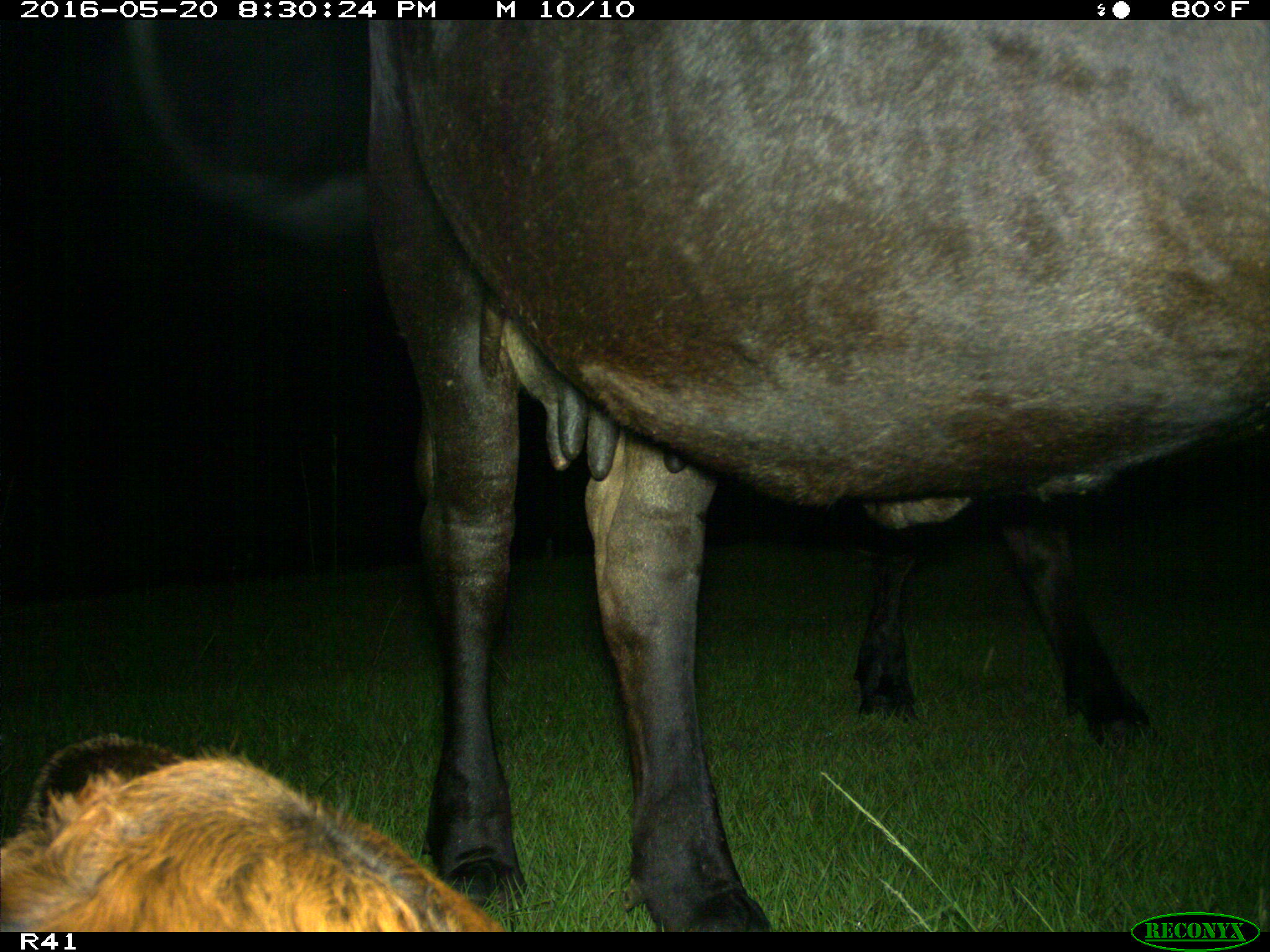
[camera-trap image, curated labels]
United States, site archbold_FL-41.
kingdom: Animalia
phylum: Chordata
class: Mammalia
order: Artiodactyla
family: Bovidae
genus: Bos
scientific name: Bos taurus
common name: domestic cow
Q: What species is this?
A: Bos taurus (domestic cow).